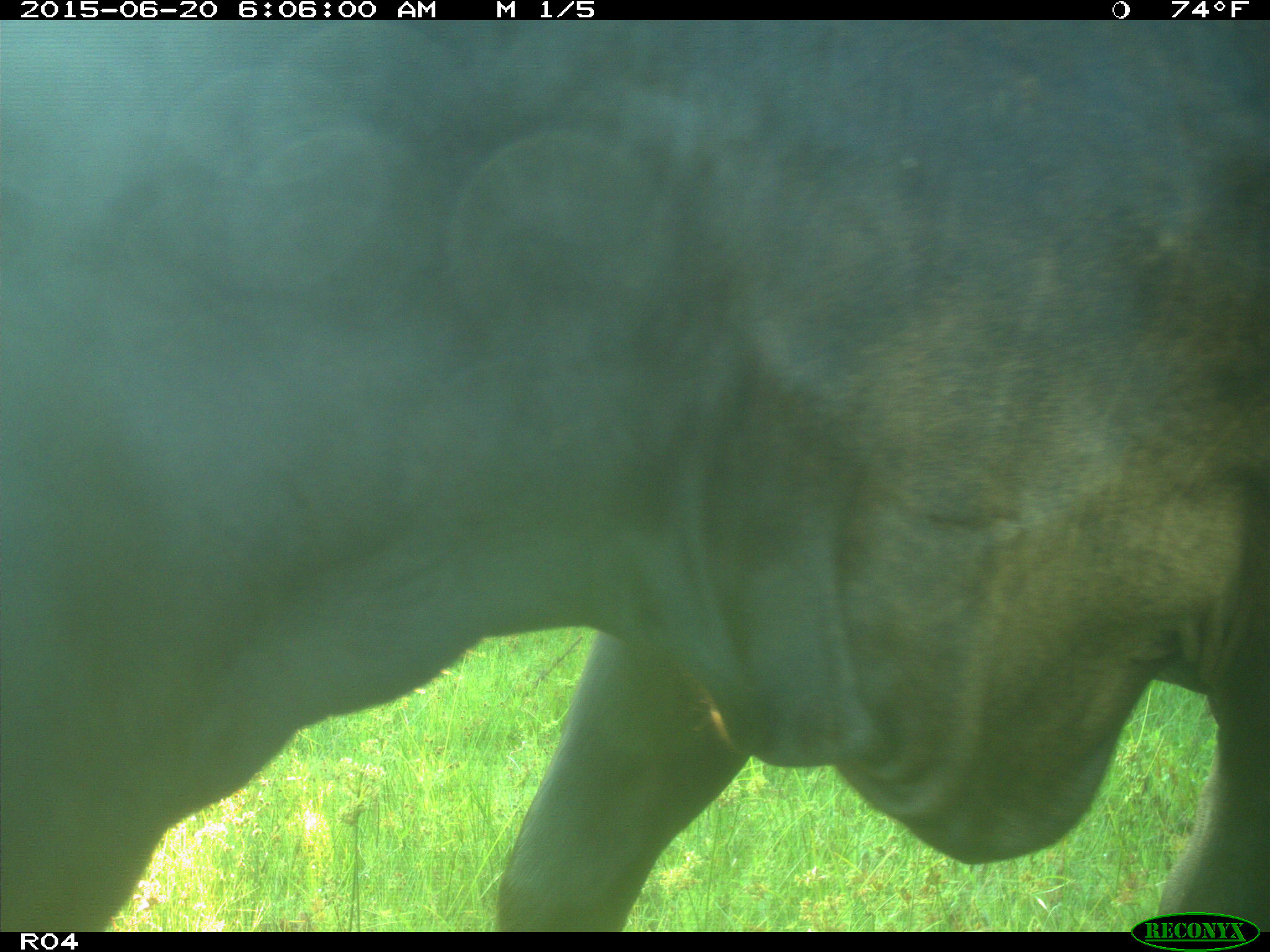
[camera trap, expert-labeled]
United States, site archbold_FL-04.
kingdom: Animalia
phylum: Chordata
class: Mammalia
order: Artiodactyla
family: Bovidae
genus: Bos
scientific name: Bos taurus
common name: domestic cow